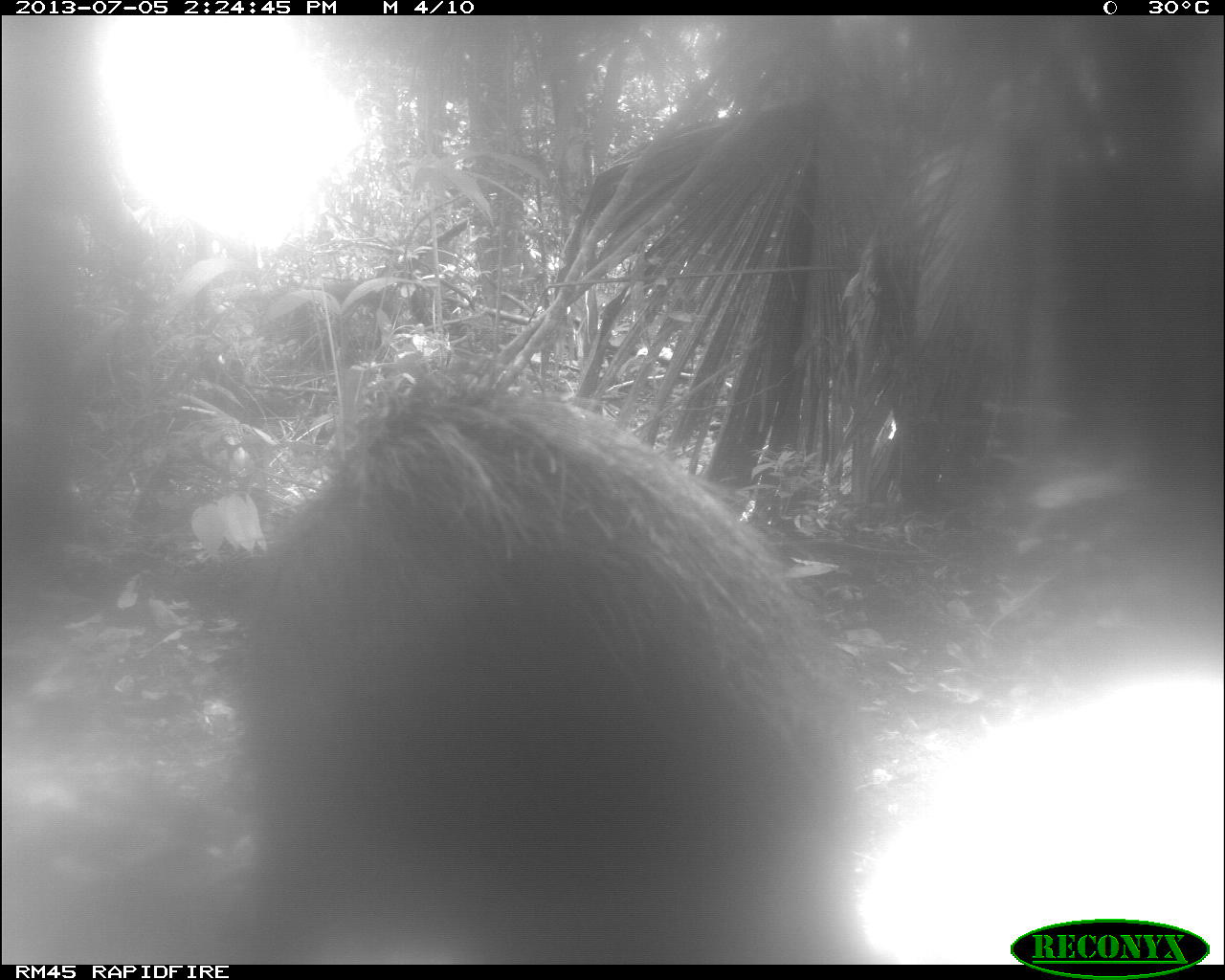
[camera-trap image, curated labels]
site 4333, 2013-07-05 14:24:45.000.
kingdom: Animalia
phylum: Chordata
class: Mammalia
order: Artiodactyla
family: Tayassuidae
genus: Tayassu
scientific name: Tayassu pecari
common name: white-lipped peccary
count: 1